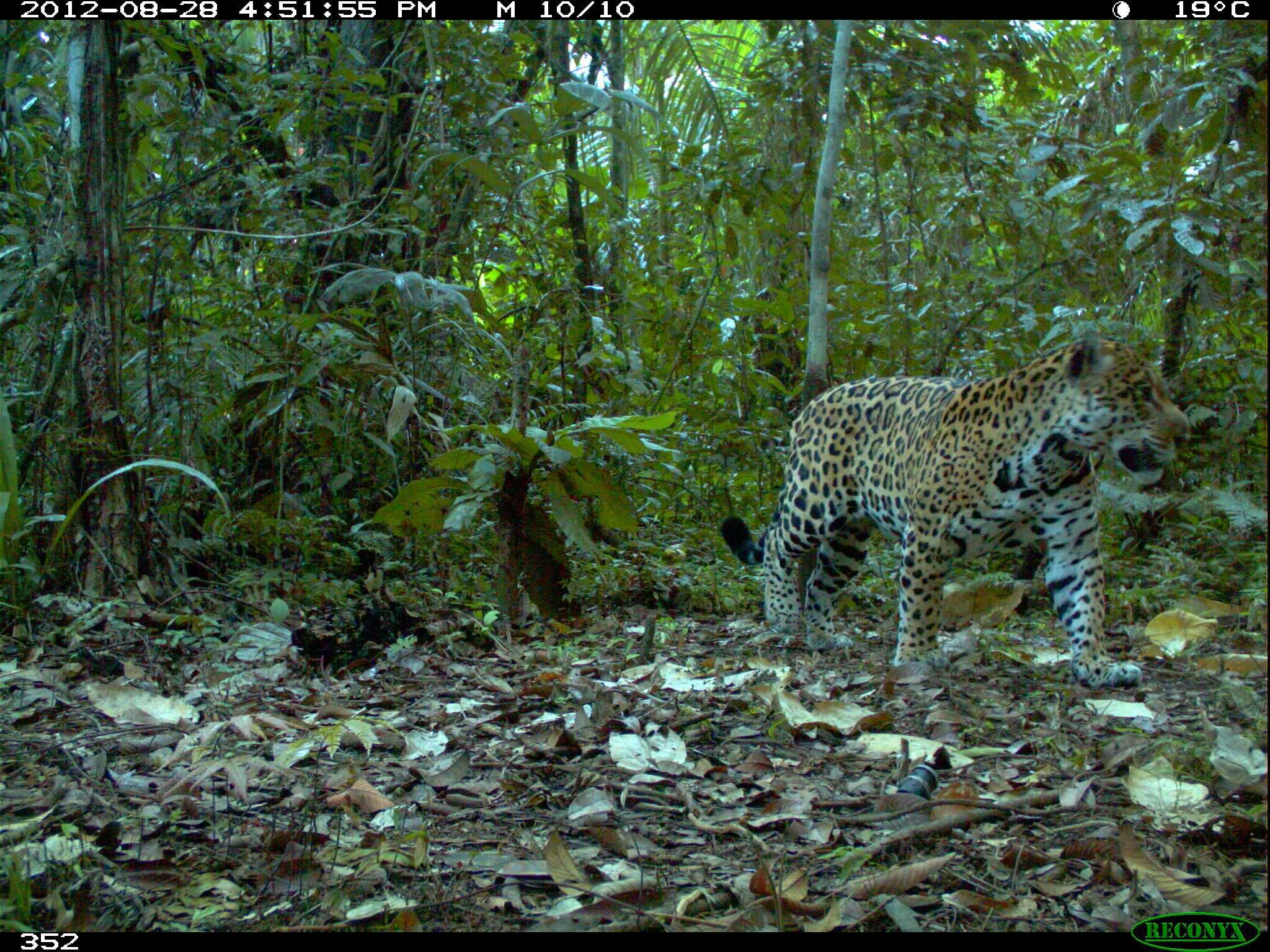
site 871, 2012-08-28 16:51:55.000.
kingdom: Animalia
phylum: Chordata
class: Mammalia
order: Carnivora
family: Felidae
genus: Panthera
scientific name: Panthera onca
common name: jaguar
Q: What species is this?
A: Panthera onca (jaguar).